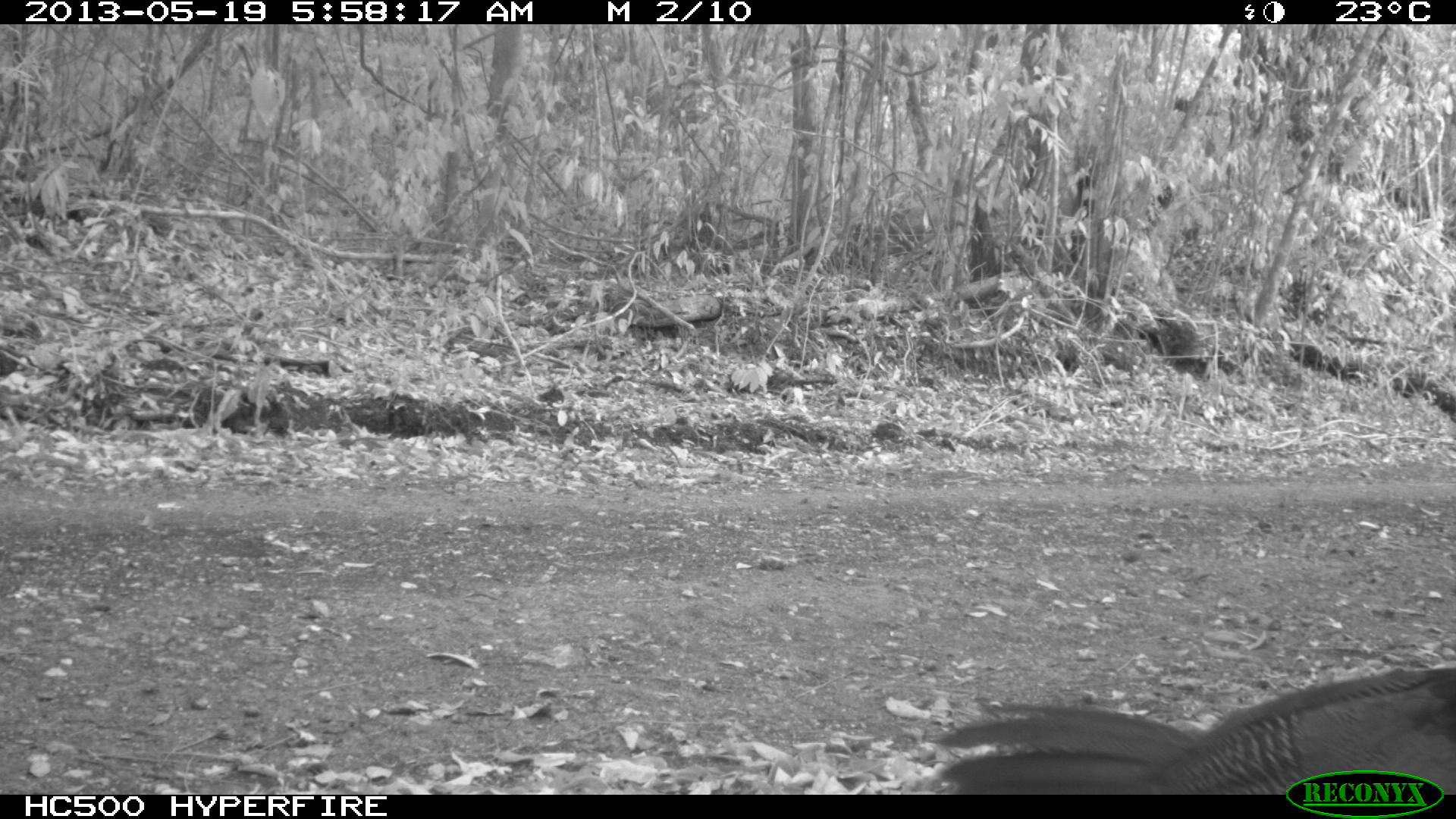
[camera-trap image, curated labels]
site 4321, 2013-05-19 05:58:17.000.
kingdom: Animalia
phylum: Chordata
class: Aves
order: Galliformes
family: Cracidae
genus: Crax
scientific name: Crax rubra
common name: great curassow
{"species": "Crax rubra (great curassow)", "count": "1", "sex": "female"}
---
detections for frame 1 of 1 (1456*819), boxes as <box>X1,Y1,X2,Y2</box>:
crax rubra: <box>921,662,1451,792</box>